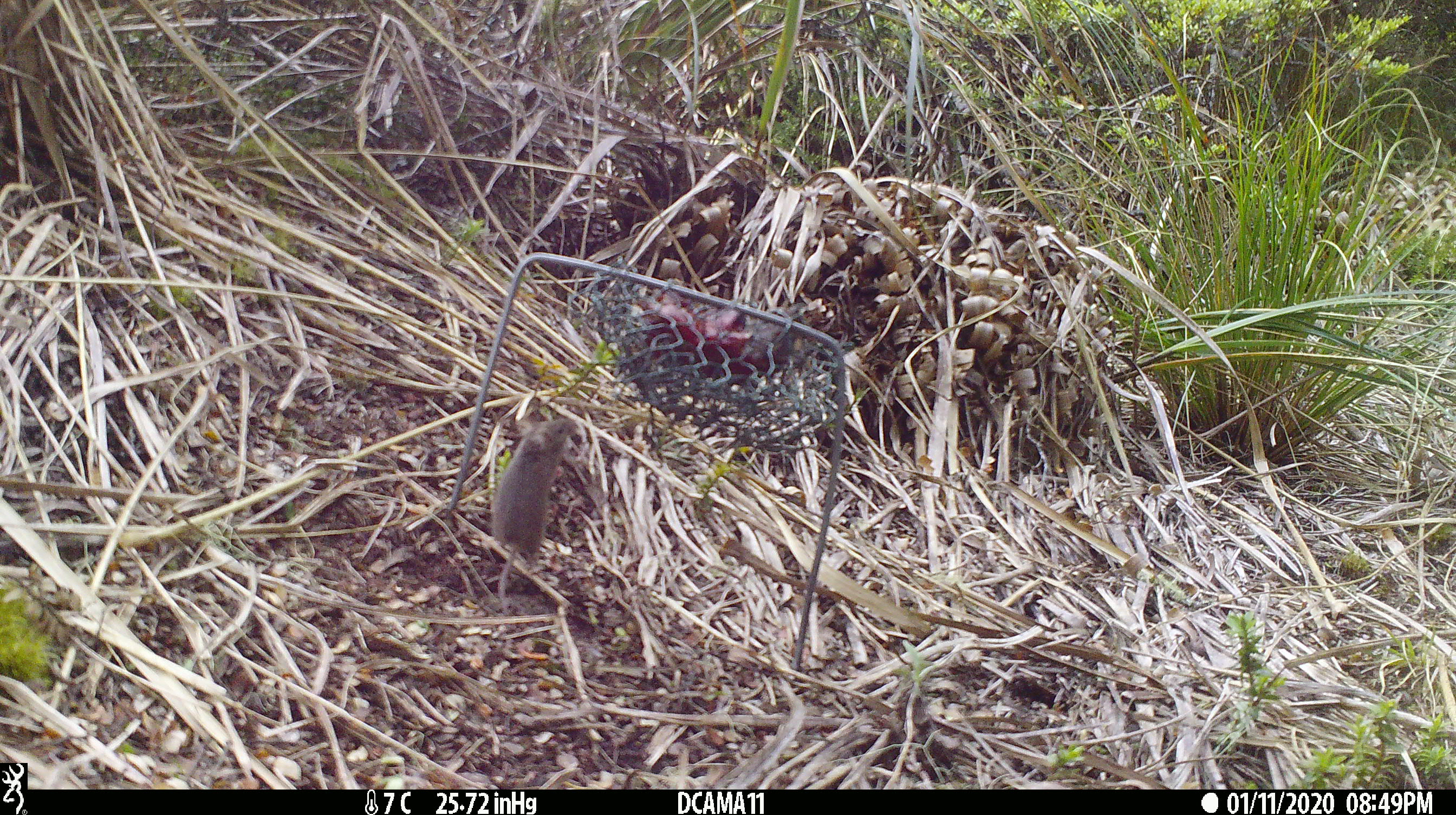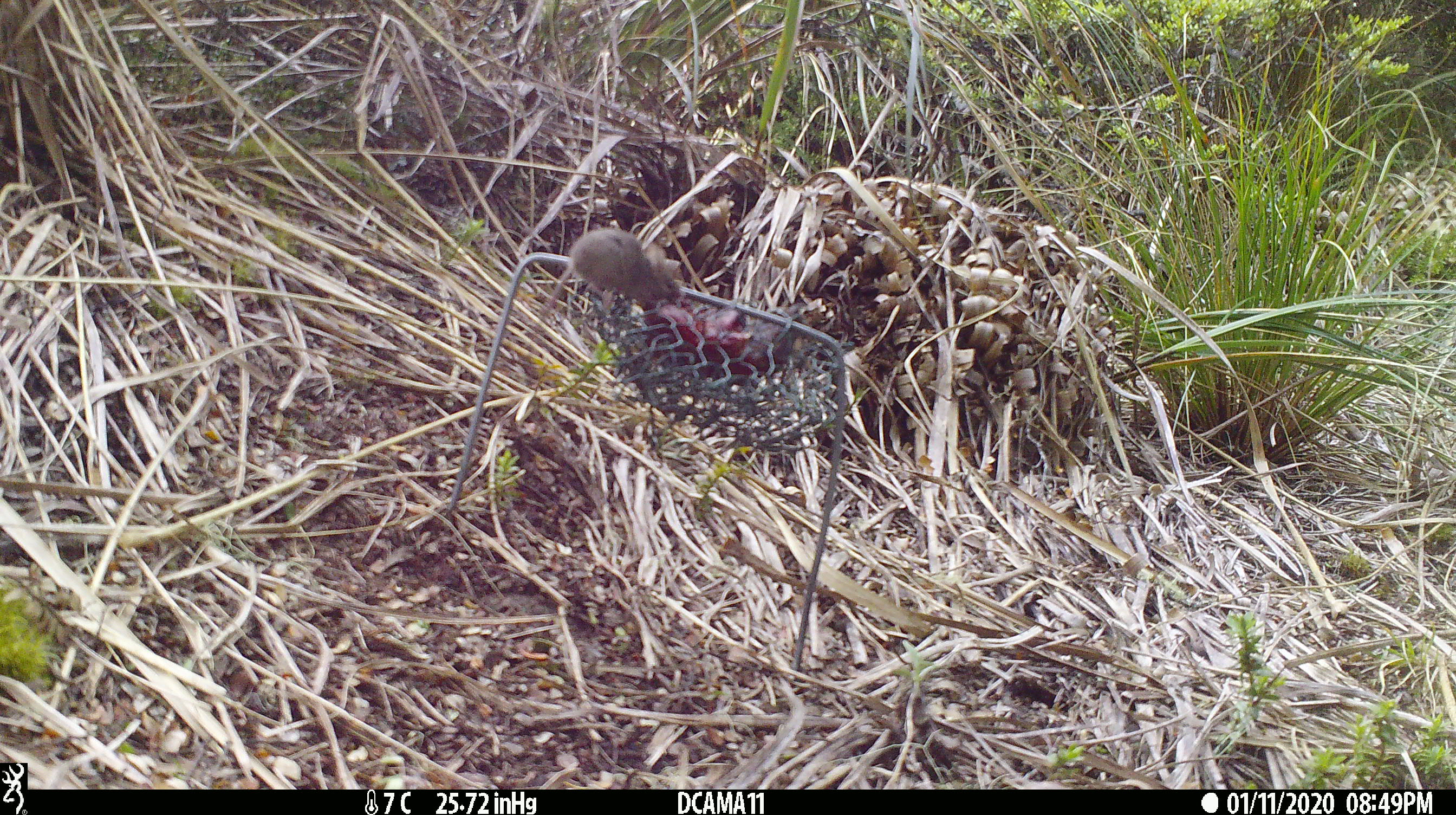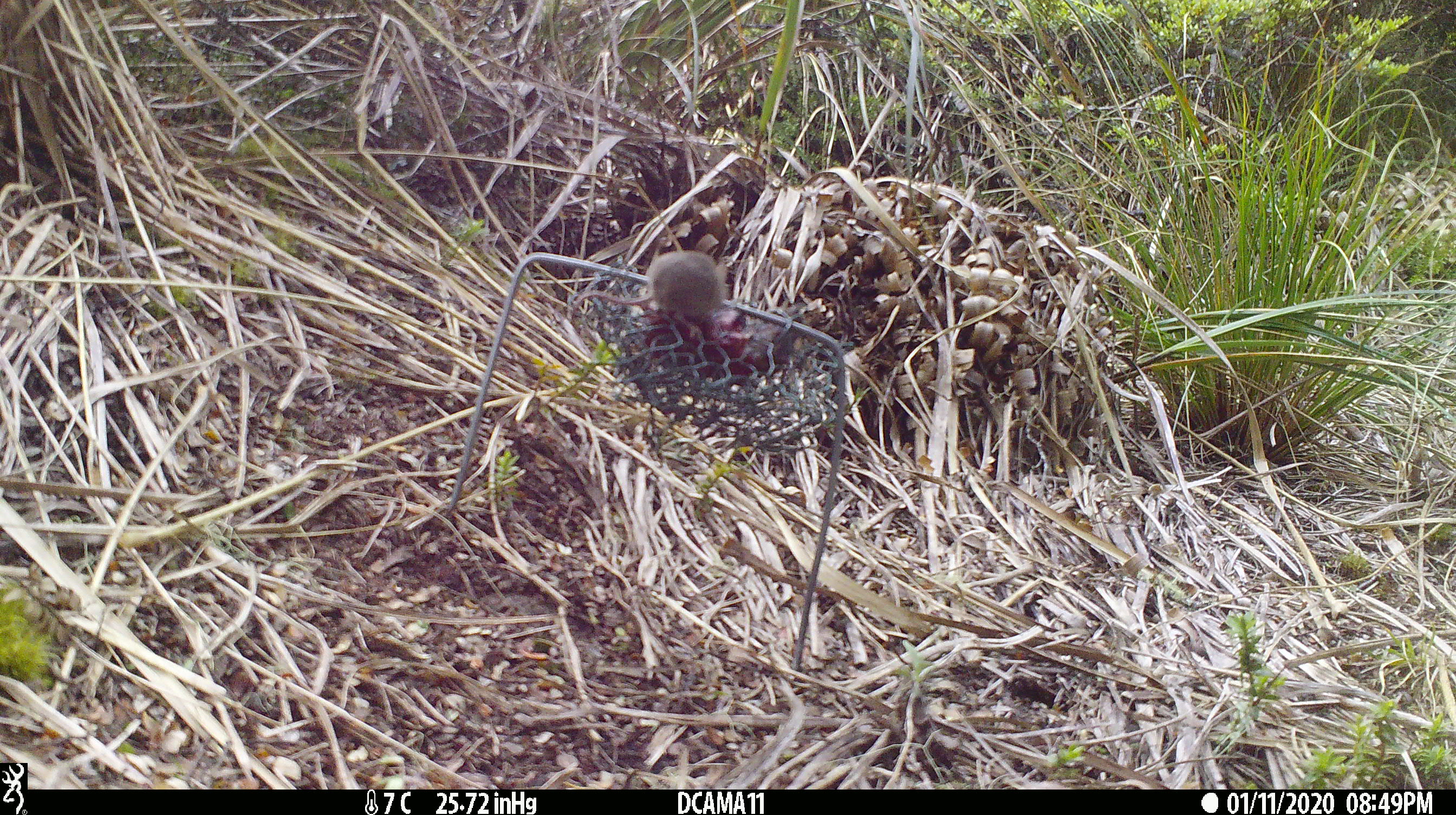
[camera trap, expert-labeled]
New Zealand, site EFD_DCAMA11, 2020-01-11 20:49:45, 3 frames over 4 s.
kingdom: Animalia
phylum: Chordata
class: Mammalia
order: Rodentia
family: Muridae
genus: Mus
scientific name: Mus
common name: mouse